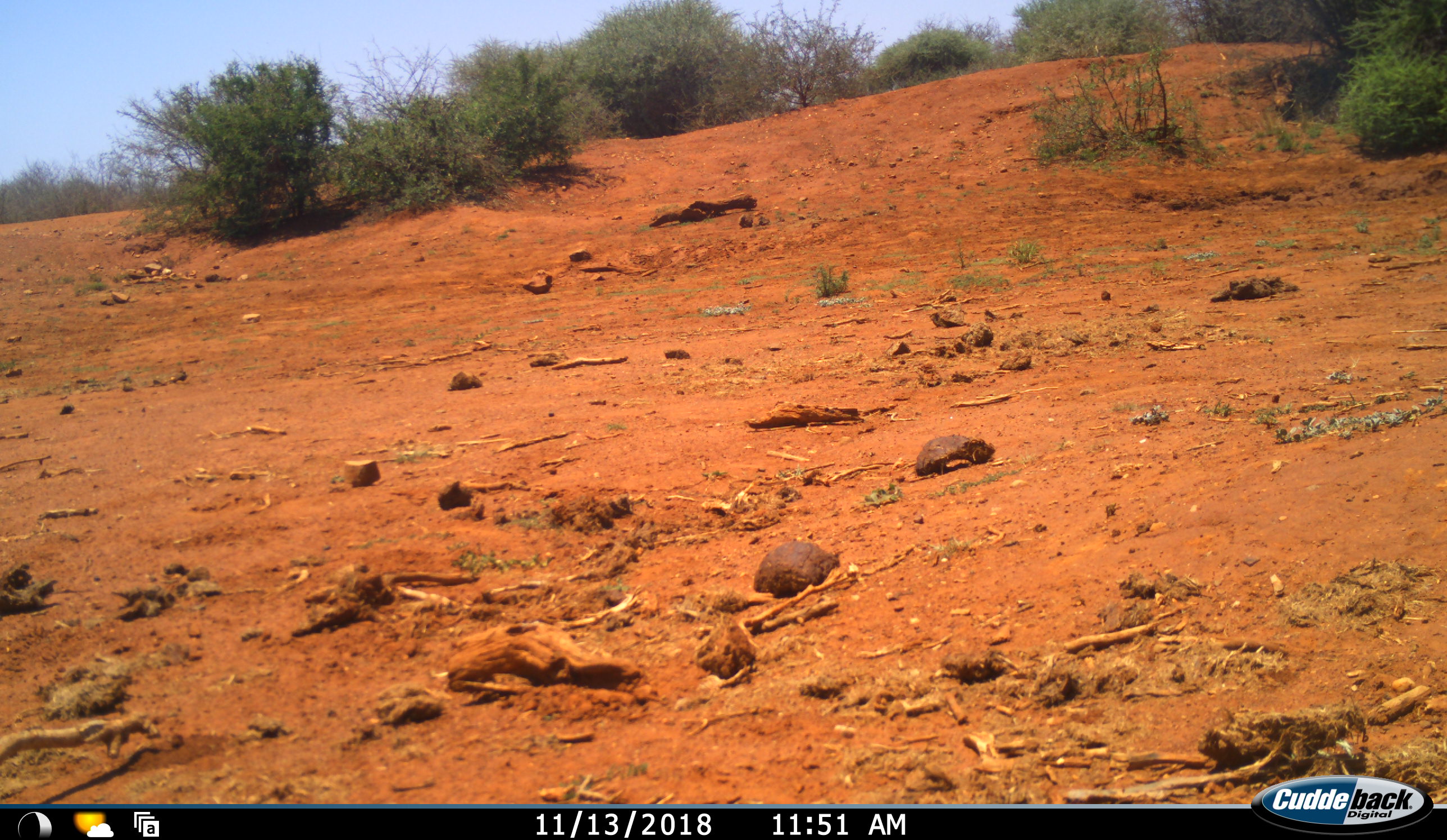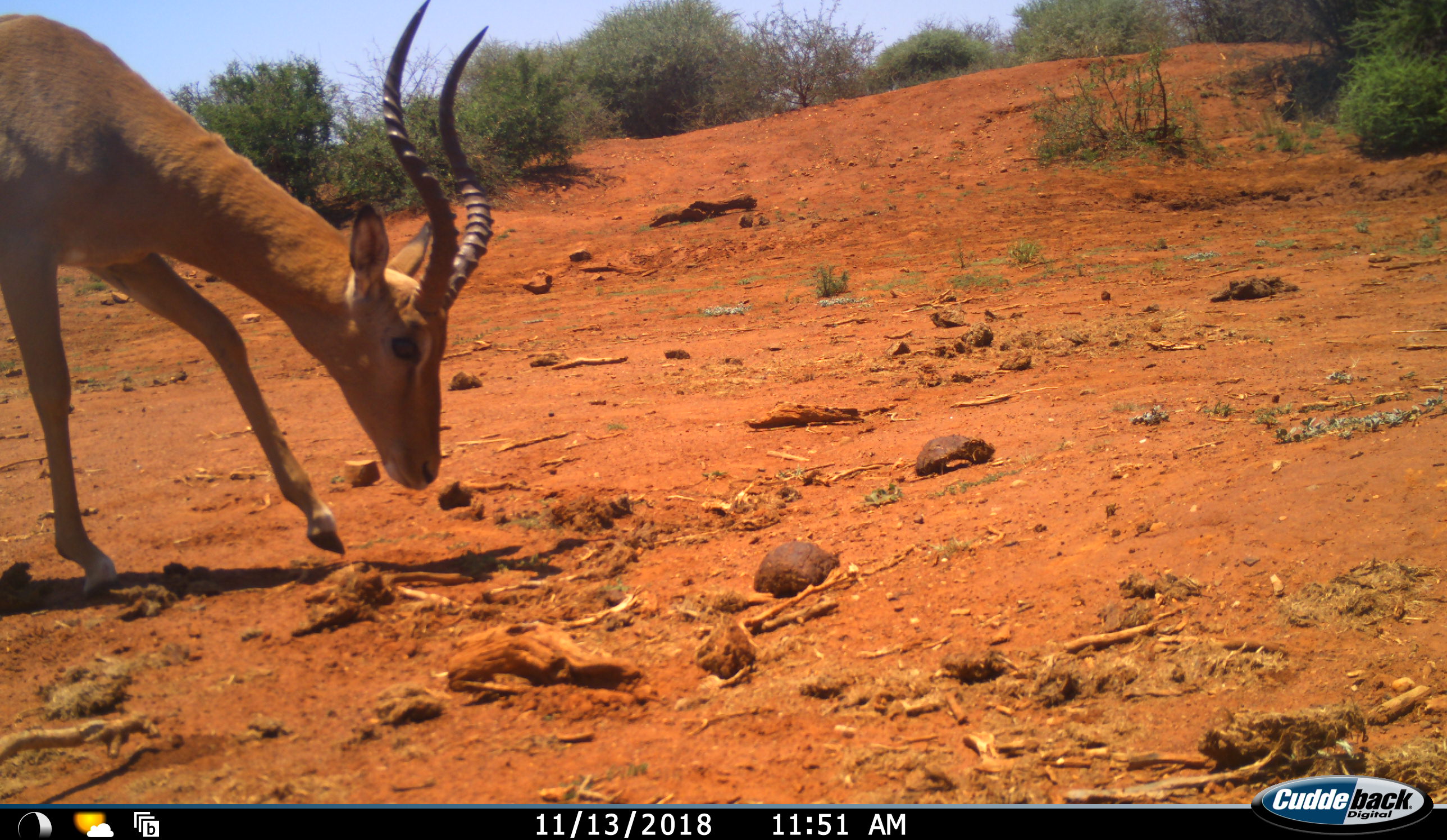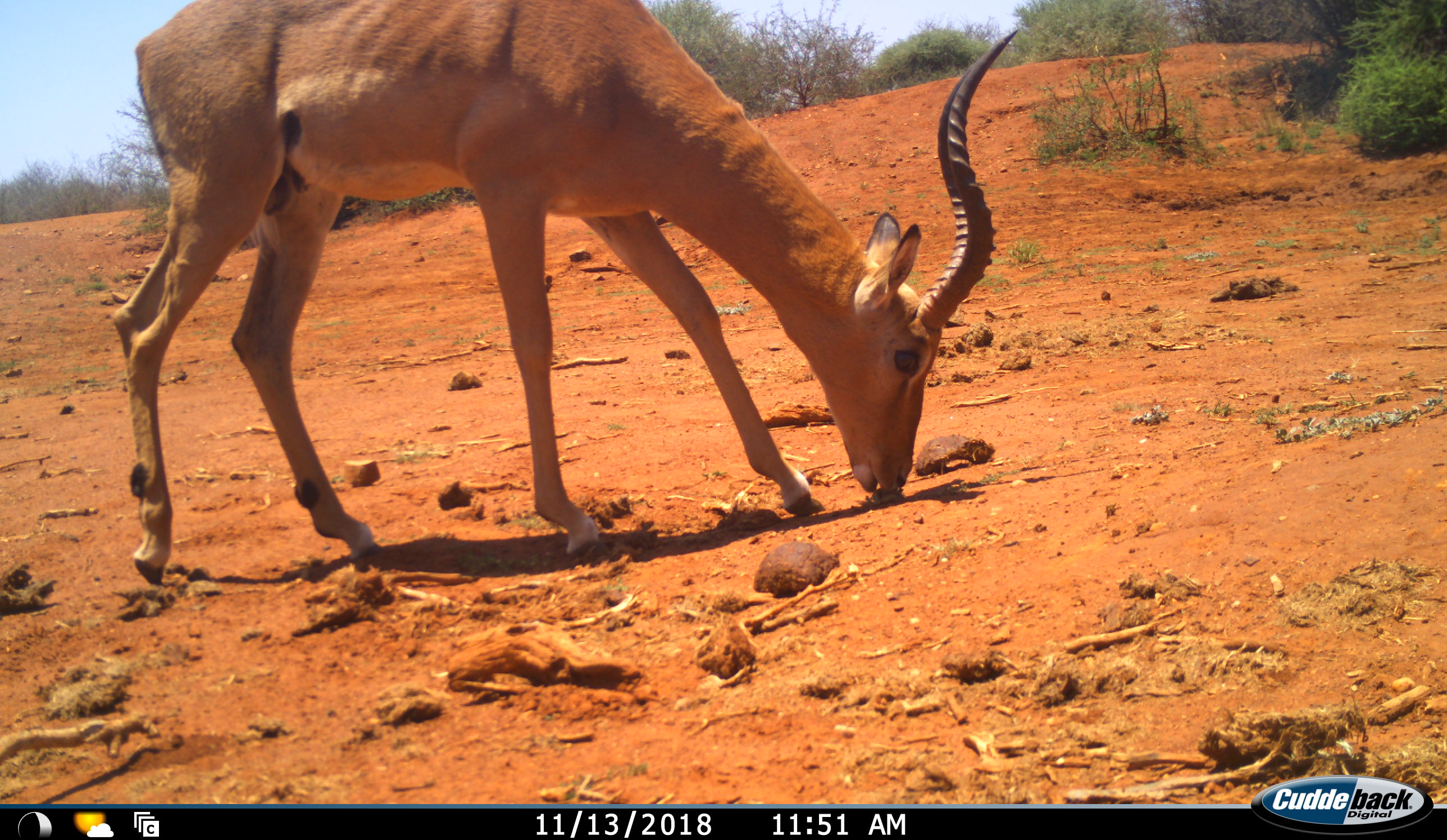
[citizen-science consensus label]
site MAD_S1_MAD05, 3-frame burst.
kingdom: Animalia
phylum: Chordata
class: Mammalia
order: Artiodactyla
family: Bovidae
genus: Aepyceros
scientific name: Aepyceros melampus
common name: impala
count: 1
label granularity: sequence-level